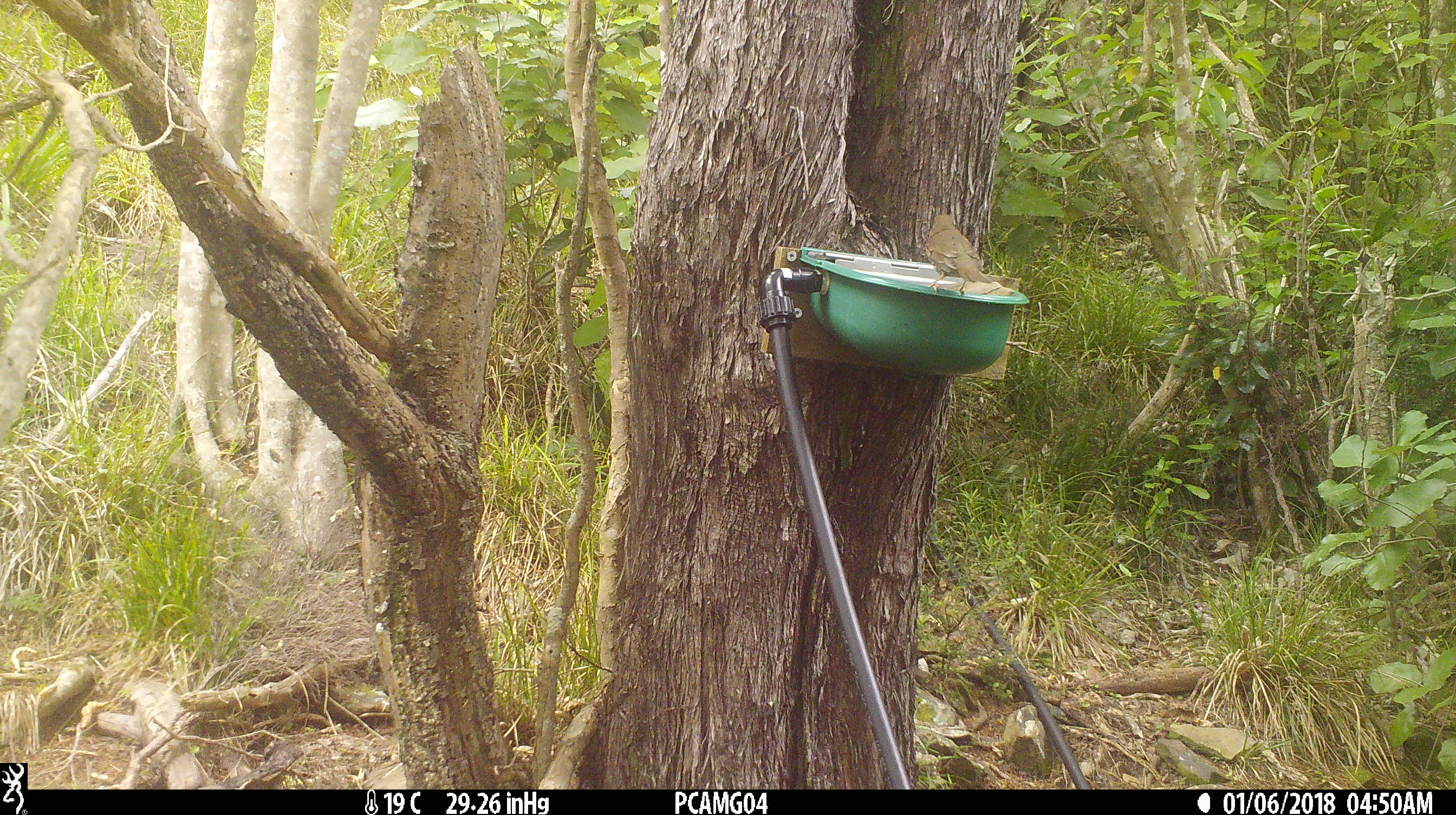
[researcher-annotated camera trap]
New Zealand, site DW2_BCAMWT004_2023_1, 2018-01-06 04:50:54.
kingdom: Animalia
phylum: Chordata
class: Aves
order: Passeriformes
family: Turdidae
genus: Turdus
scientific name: Turdus philomelos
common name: song thrush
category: thrush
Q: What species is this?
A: Thrush (song thrush) (Turdus philomelos).